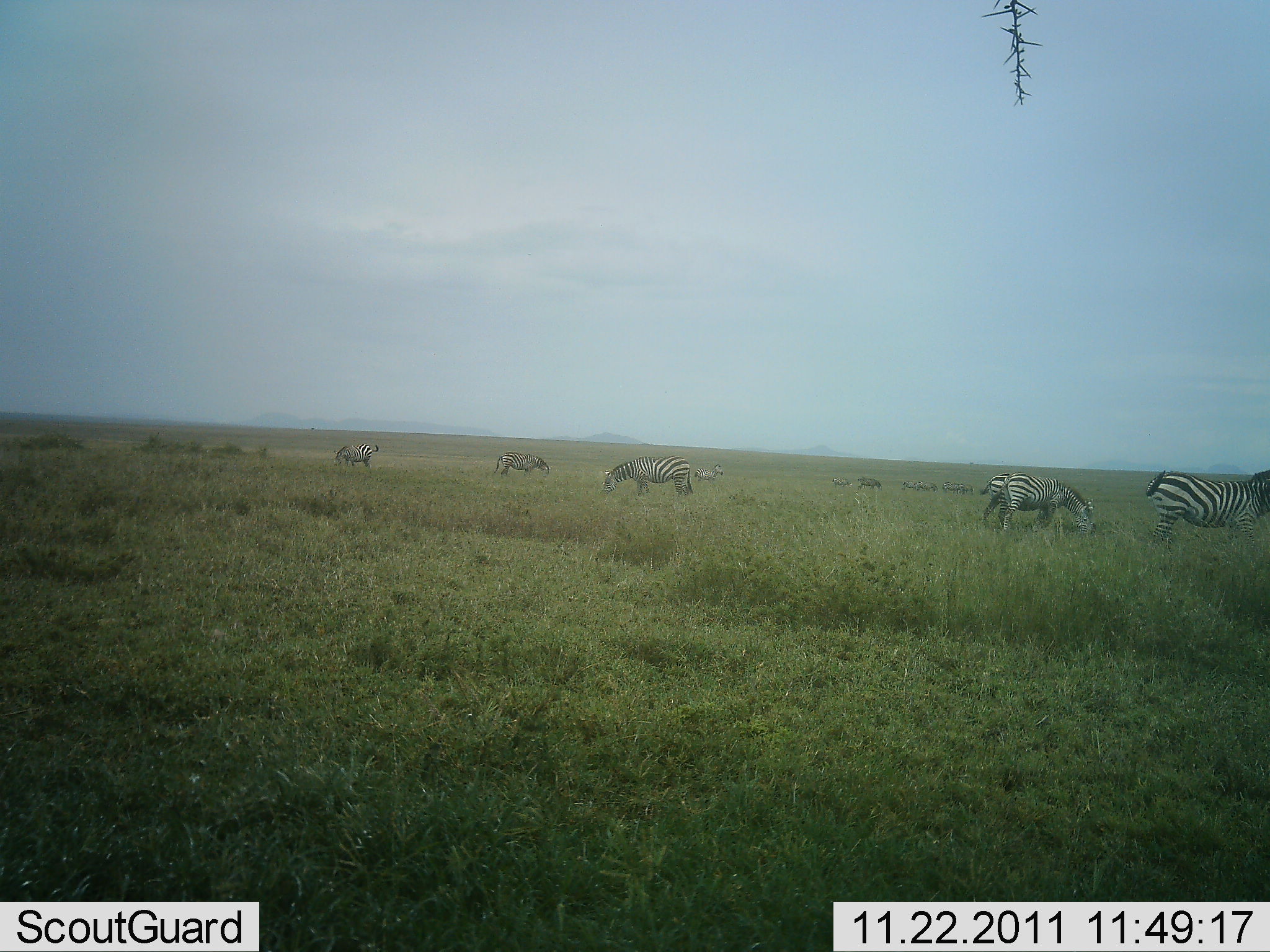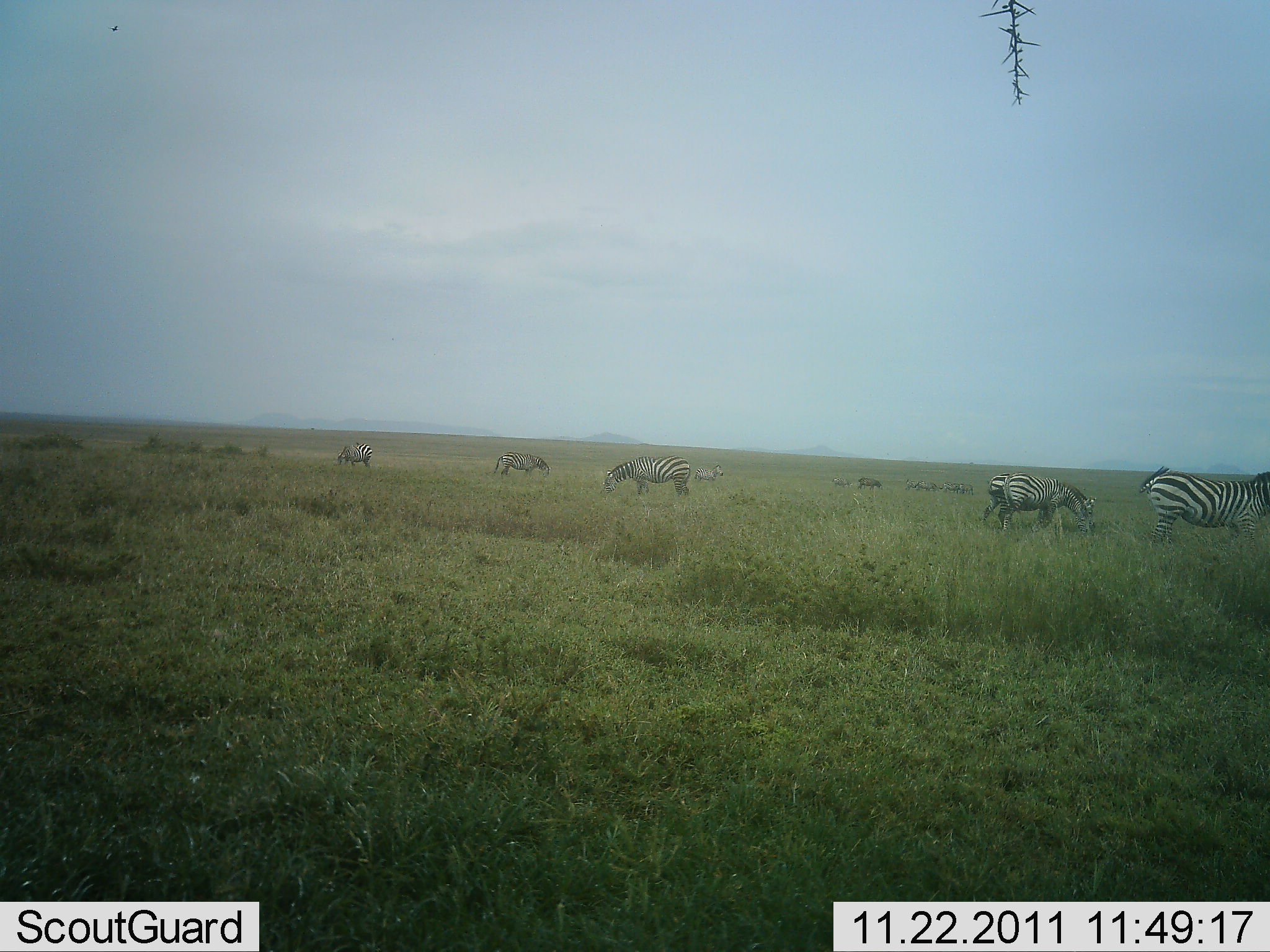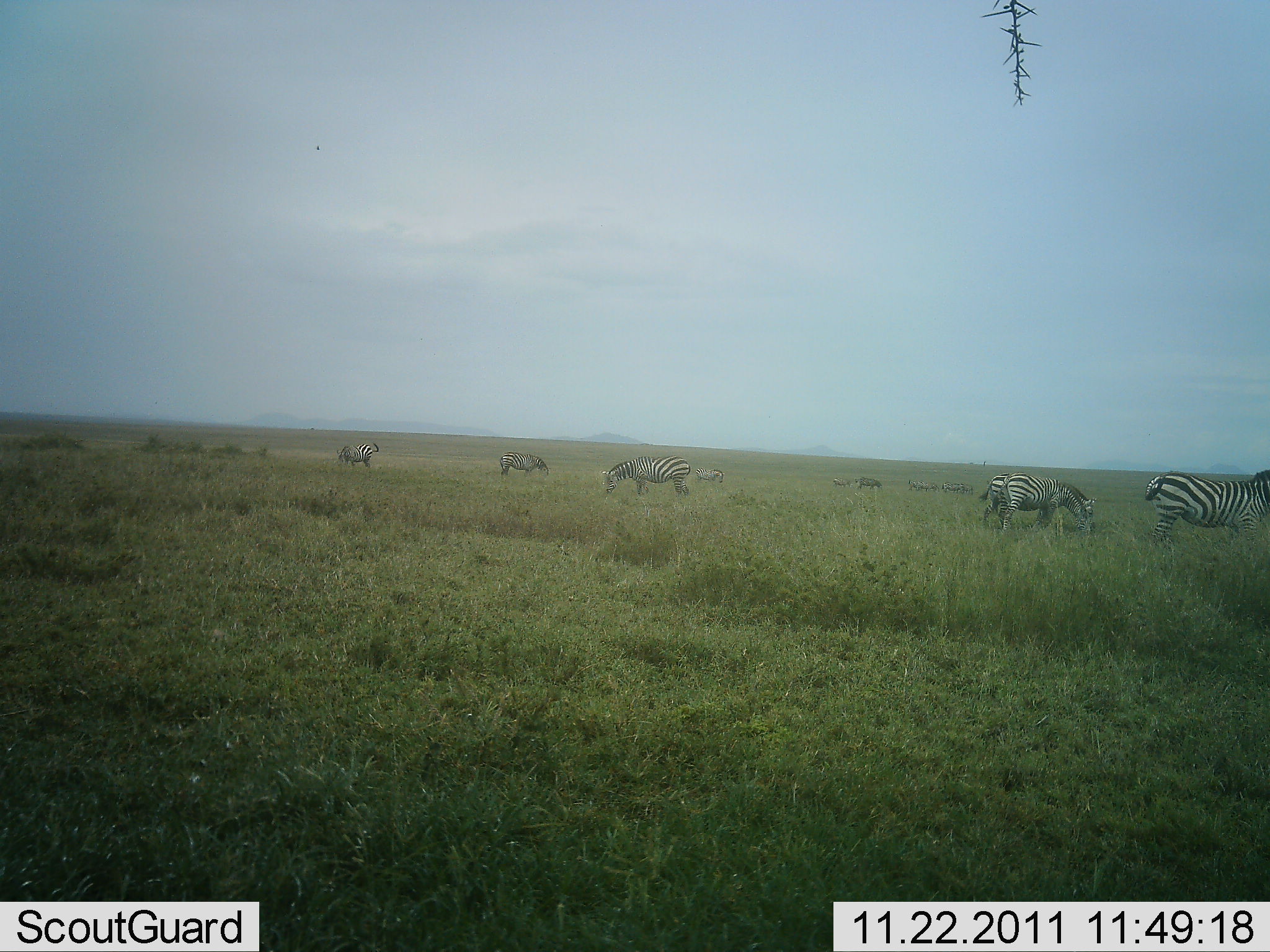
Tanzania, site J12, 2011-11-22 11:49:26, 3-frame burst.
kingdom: Animalia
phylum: Chordata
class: Mammalia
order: Perissodactyla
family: Equidae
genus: Equus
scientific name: Equus quagga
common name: plains zebra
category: zebra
Zebra (plains zebra) (Equus quagga), count 7. Behavior (volunteer vote fractions): standing 44%, resting 6%, moving 6%, interacting 0%. Young present (vote fraction): 0%. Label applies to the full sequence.